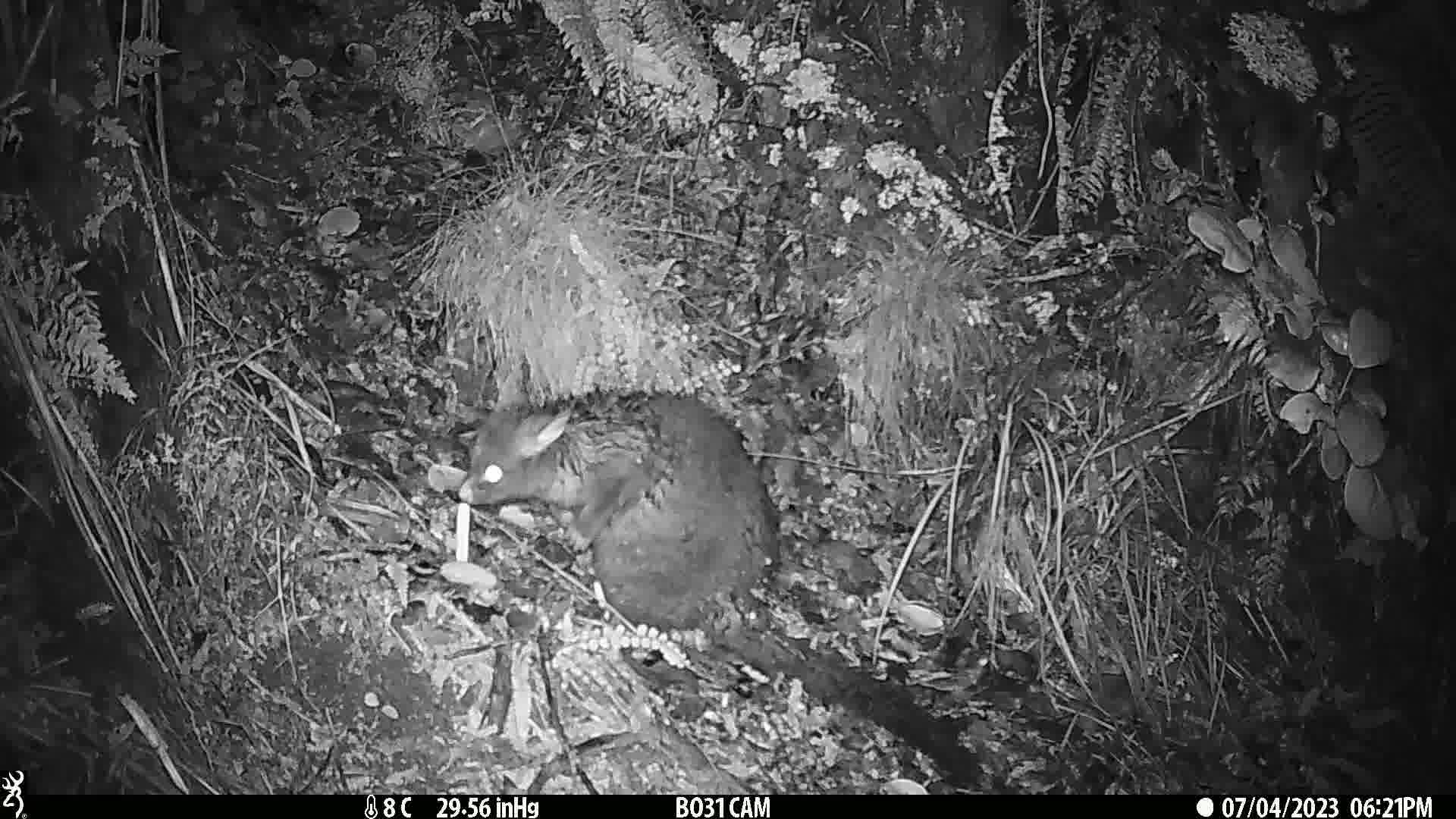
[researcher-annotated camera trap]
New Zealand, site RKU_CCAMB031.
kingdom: Animalia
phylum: Chordata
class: Mammalia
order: Diprotodontia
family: Phalangeridae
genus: Trichosurus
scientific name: Trichosurus vulpecula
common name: common brushtail possum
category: possum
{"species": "possum (common brushtail possum) (Trichosurus vulpecula)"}